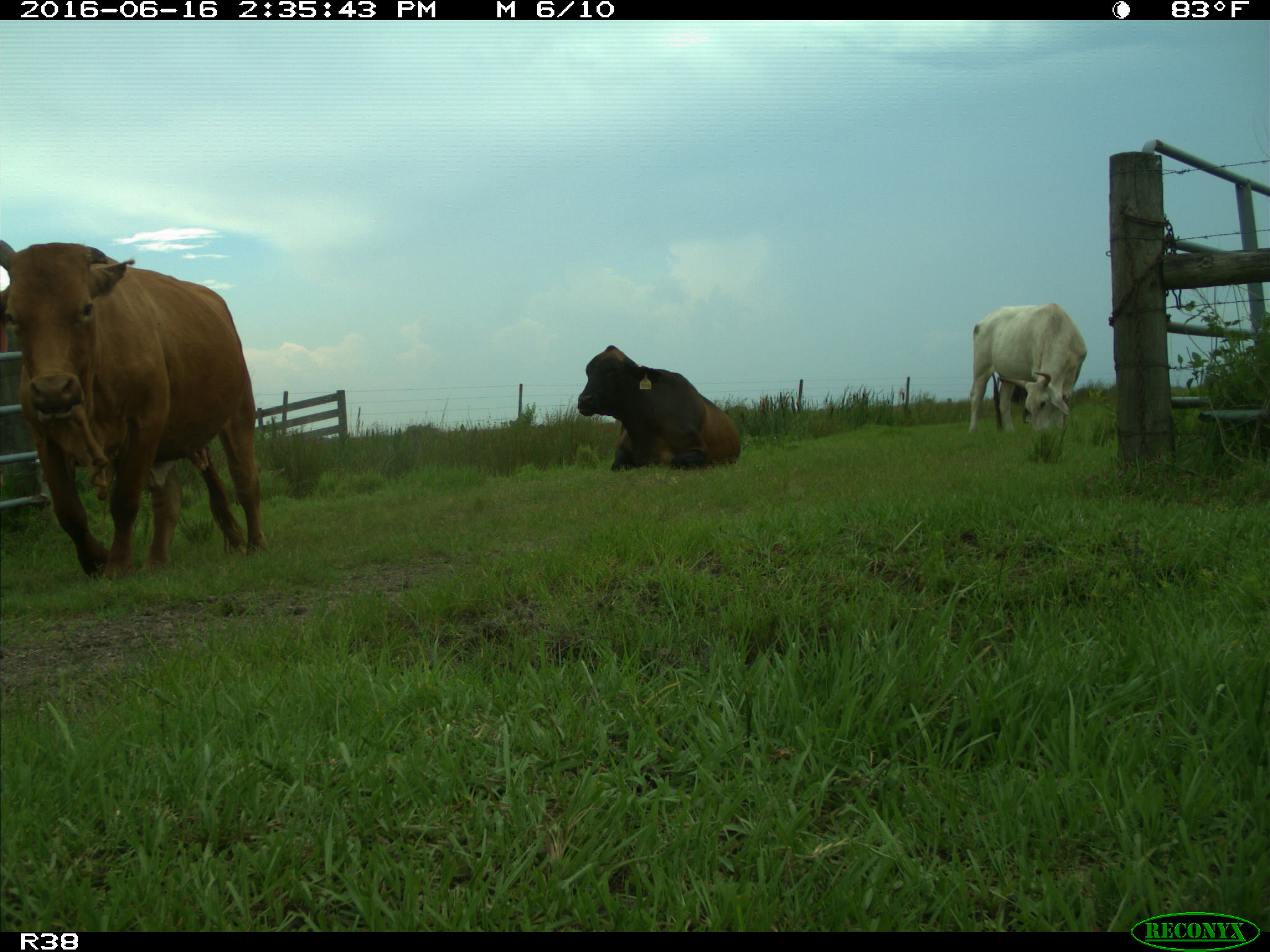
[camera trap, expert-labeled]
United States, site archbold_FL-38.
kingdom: Animalia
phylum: Chordata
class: Mammalia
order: Artiodactyla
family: Bovidae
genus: Bos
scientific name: Bos taurus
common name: domestic cow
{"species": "Bos taurus (domestic cow)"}